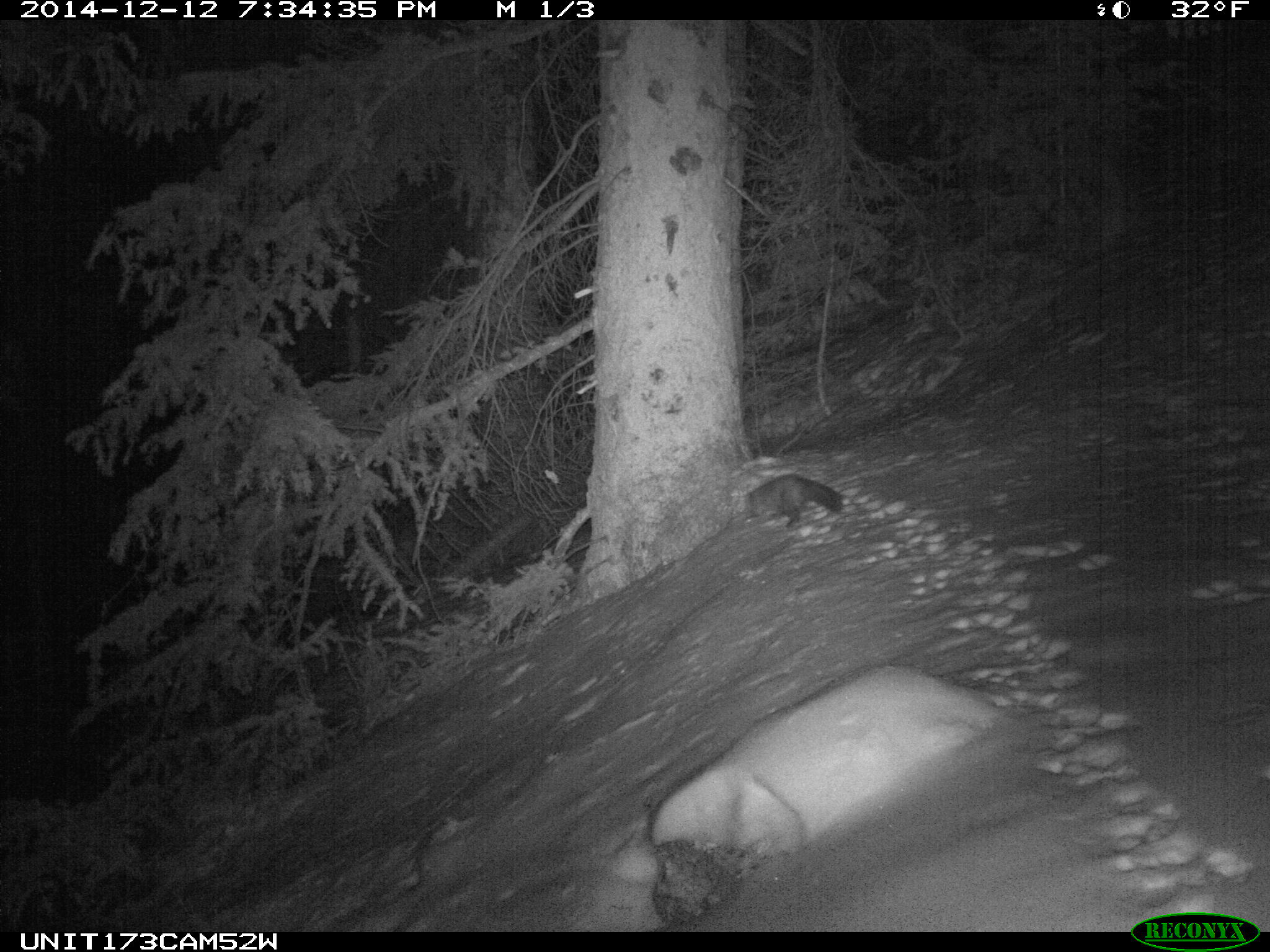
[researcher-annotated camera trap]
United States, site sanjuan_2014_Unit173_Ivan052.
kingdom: Animalia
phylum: Chordata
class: Mammalia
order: Carnivora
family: Mustelidae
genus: Martes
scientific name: Martes americana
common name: american marten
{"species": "Martes americana (american marten)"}